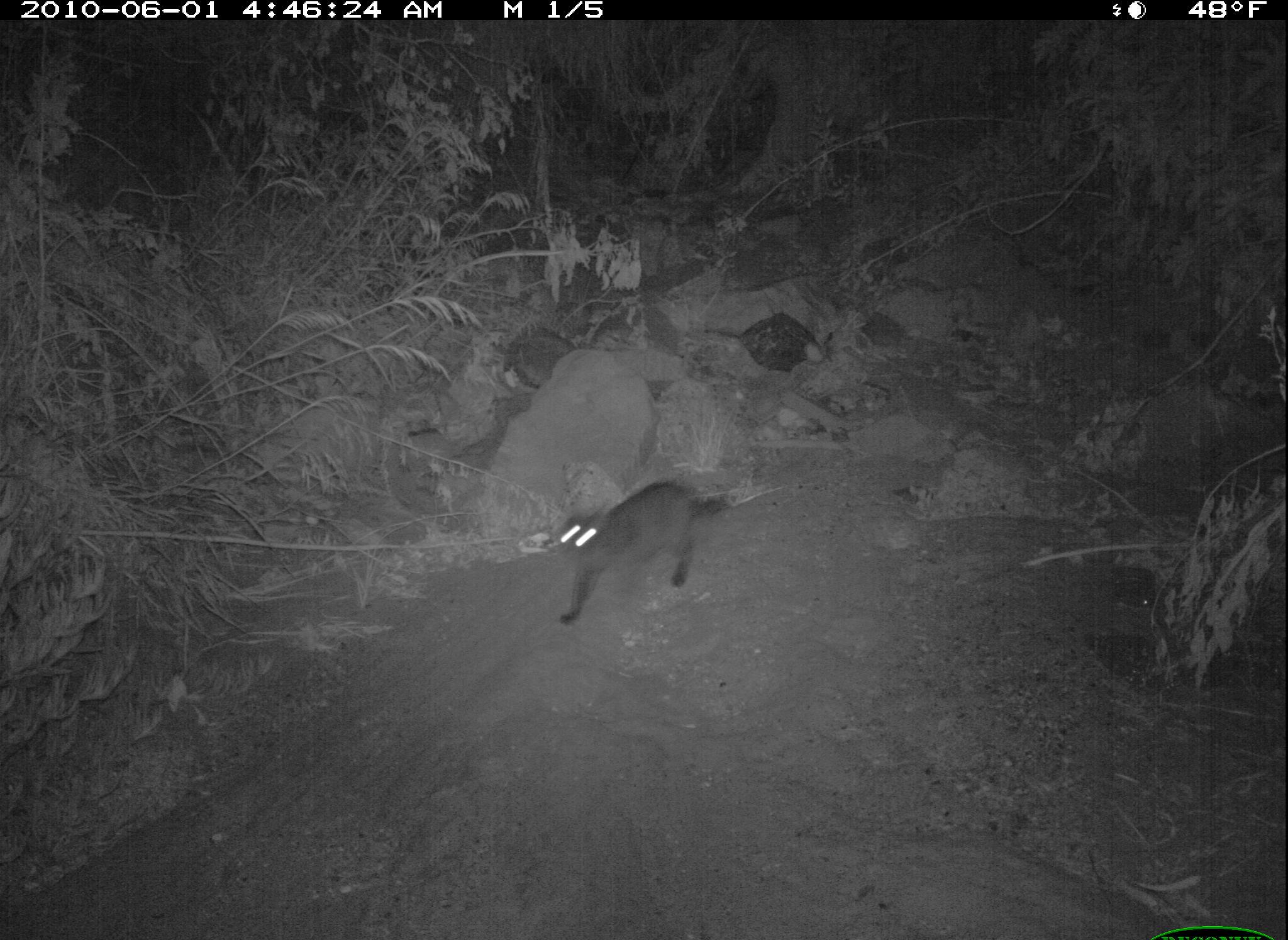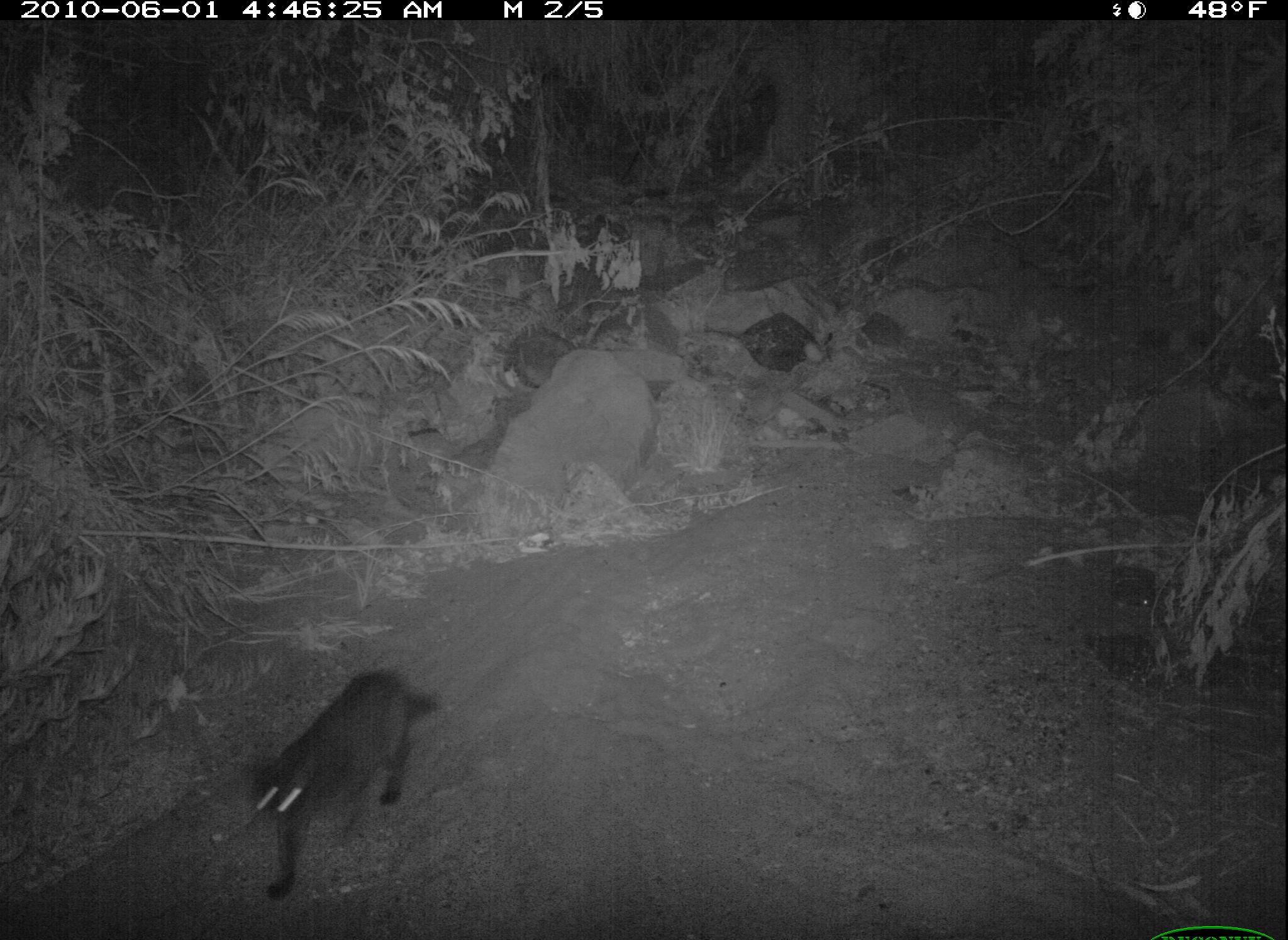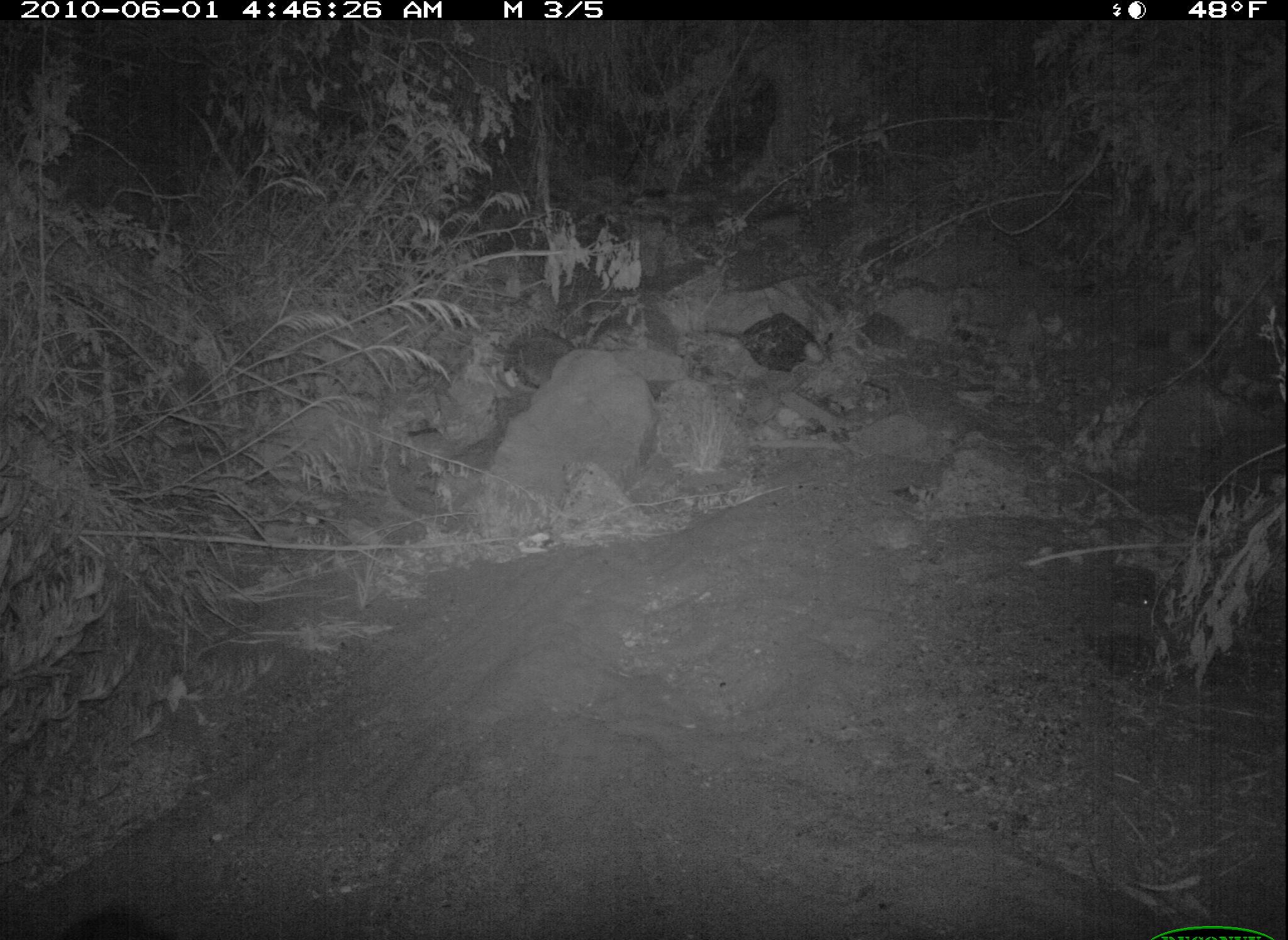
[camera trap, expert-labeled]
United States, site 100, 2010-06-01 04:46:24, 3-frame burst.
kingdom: Animalia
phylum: Chordata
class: Mammalia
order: Carnivora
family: Felidae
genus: Felis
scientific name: Felis catus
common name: cat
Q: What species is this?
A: Cat (Felis catus).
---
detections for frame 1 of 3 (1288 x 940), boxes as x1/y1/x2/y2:
cat: 538/472/752/639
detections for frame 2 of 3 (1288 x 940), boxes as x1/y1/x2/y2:
cat: 225/664/452/899